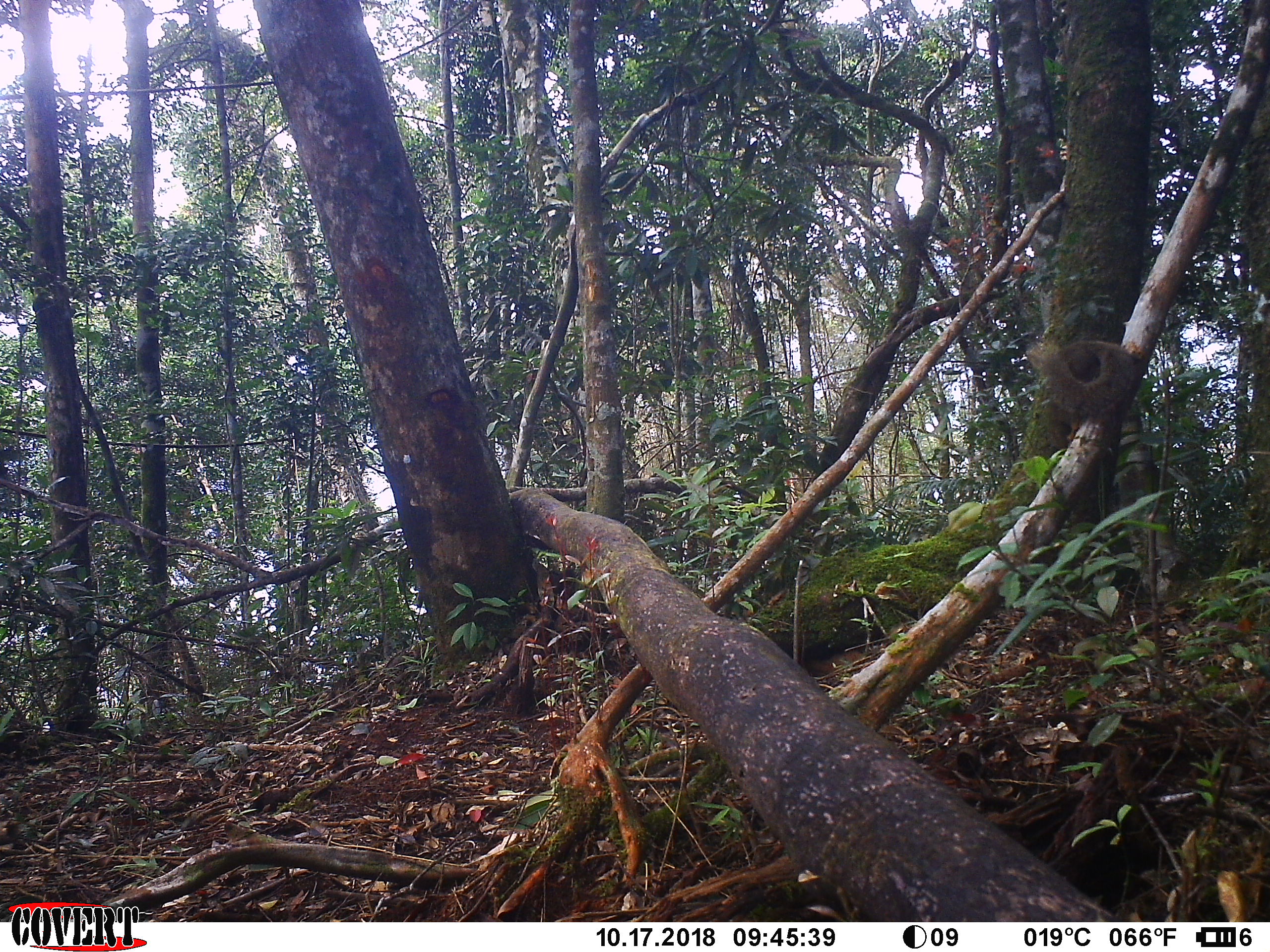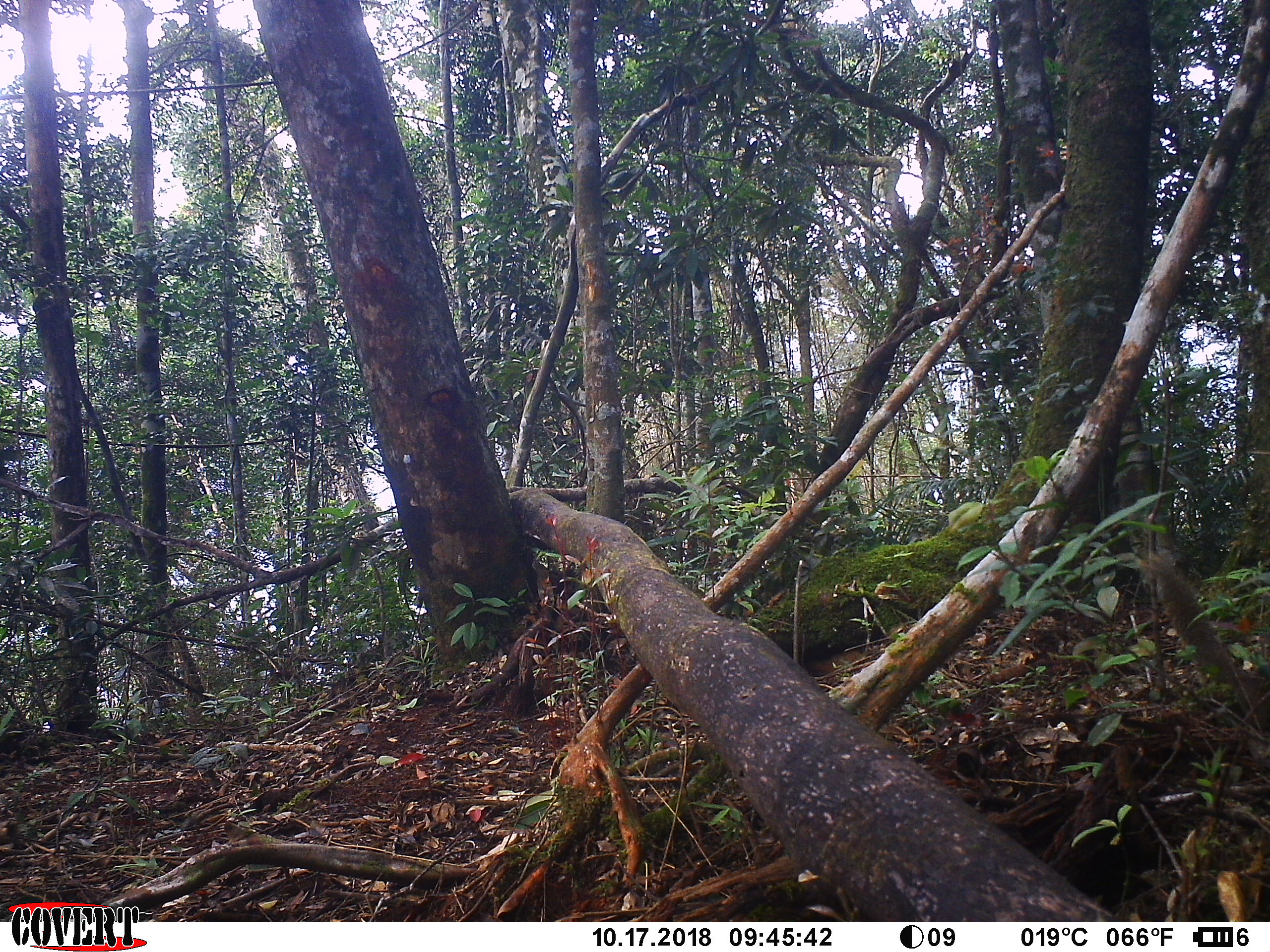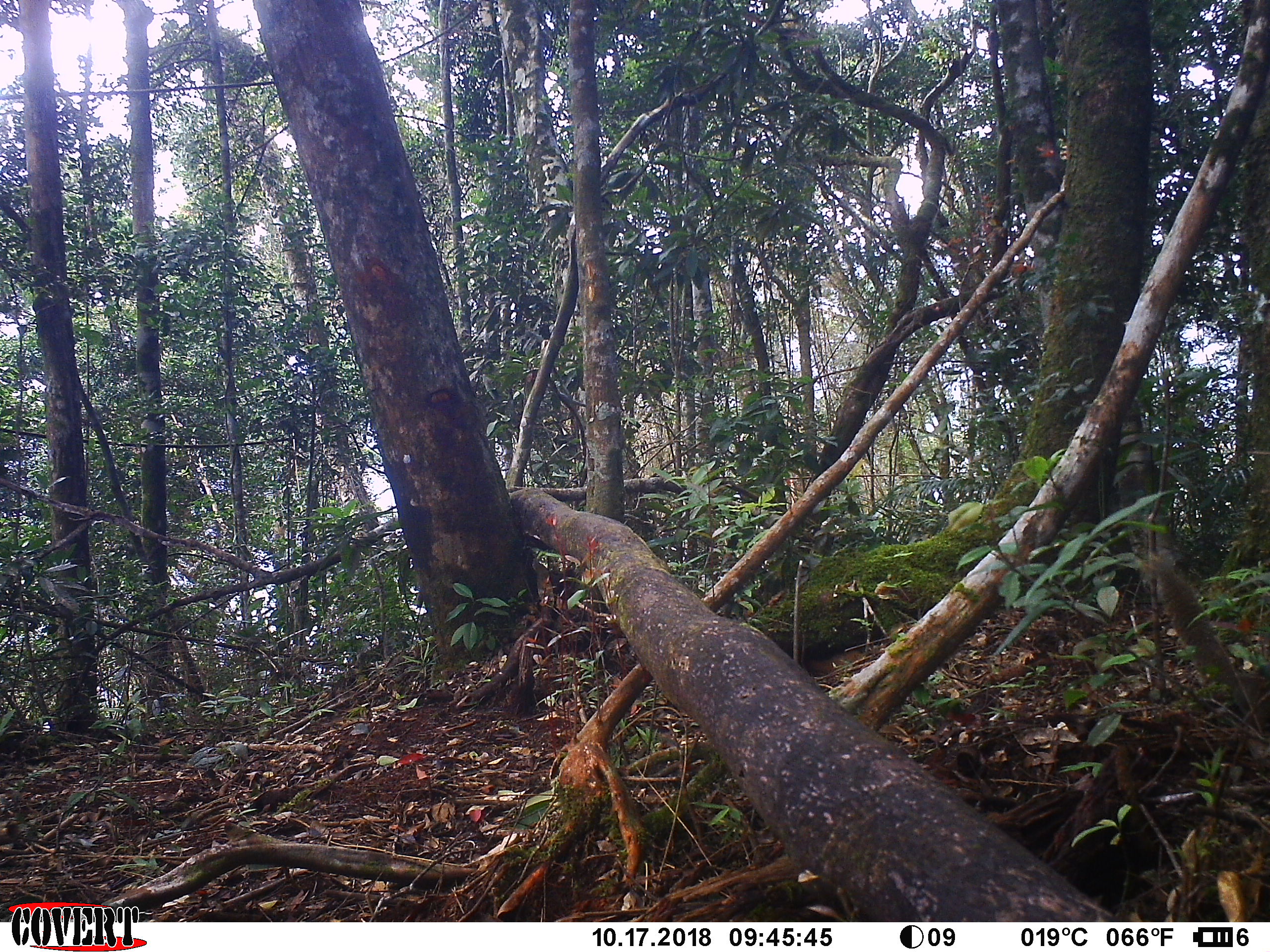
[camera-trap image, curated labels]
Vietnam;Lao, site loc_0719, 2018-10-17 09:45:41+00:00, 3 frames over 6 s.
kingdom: Animalia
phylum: Chordata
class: Mammalia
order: Rodentia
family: Sciuridae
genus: Callosciurus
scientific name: Callosciurus erythraeus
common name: pallas's squirrel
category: pallass squirrel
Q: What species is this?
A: Pallass squirrel (pallas's squirrel) (Callosciurus erythraeus).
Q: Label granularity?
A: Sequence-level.